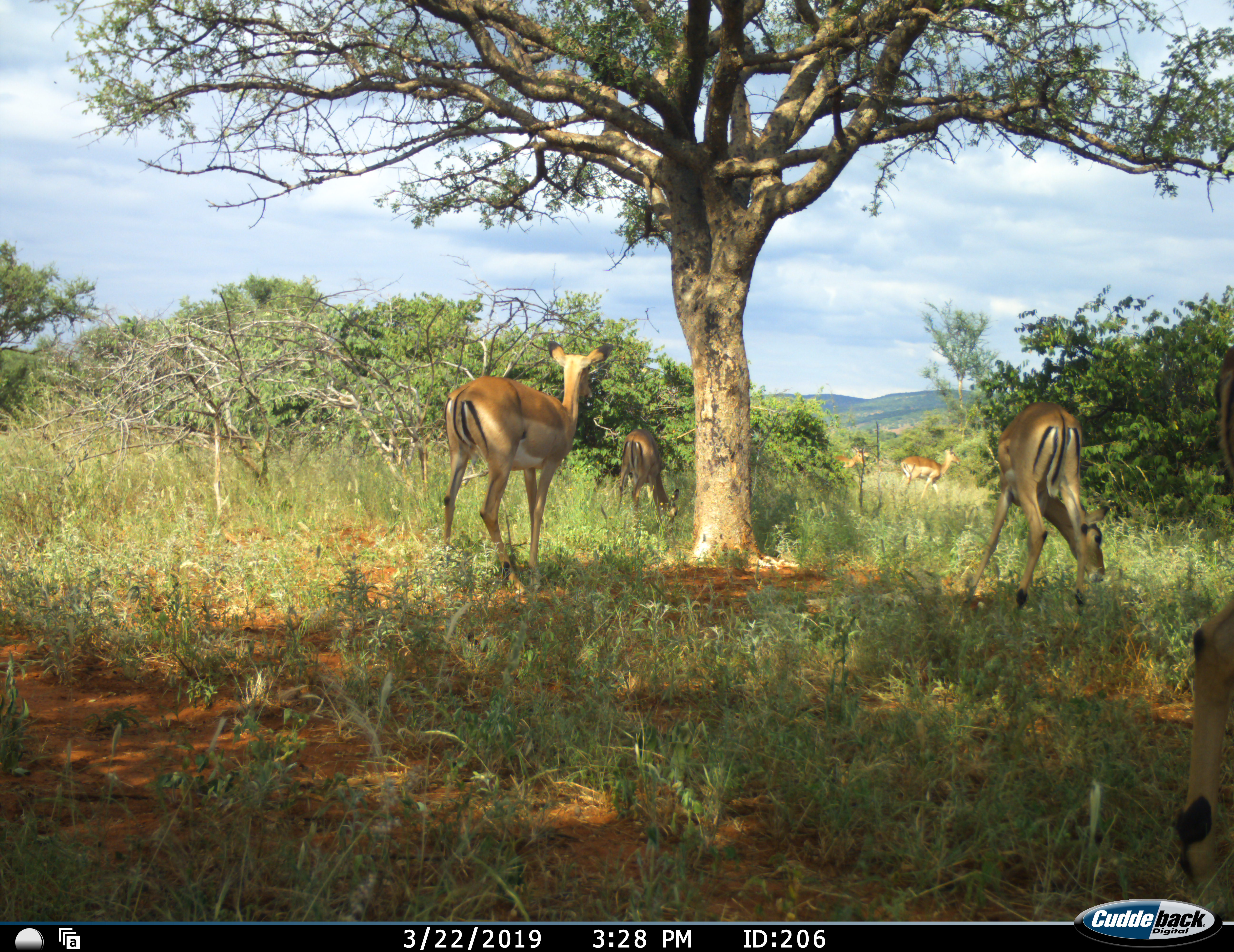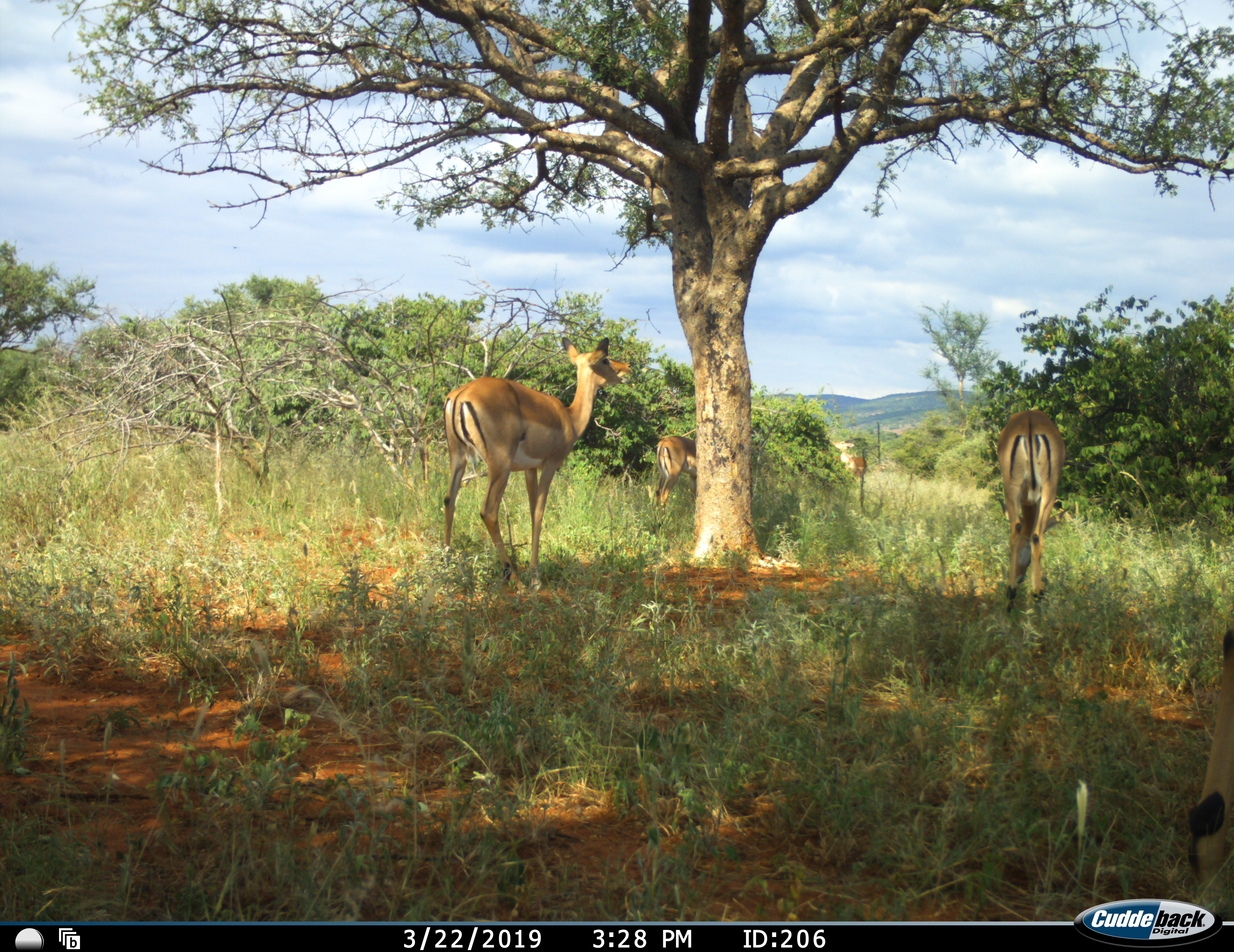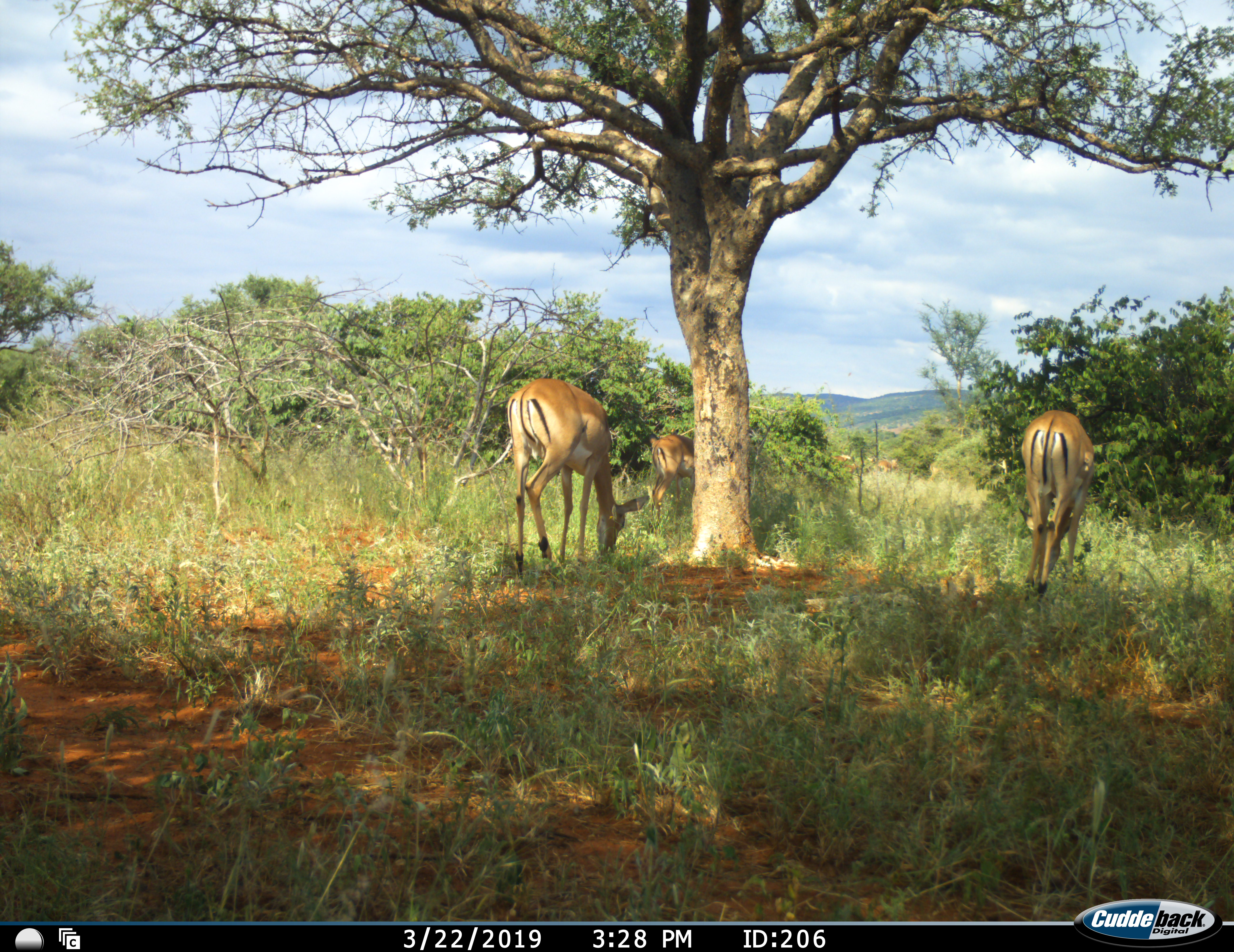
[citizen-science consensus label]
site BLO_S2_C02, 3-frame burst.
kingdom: Animalia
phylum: Chordata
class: Mammalia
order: Artiodactyla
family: Bovidae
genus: Aepyceros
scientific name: Aepyceros melampus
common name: impala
Impala (Aepyceros melampus), count 6. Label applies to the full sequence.